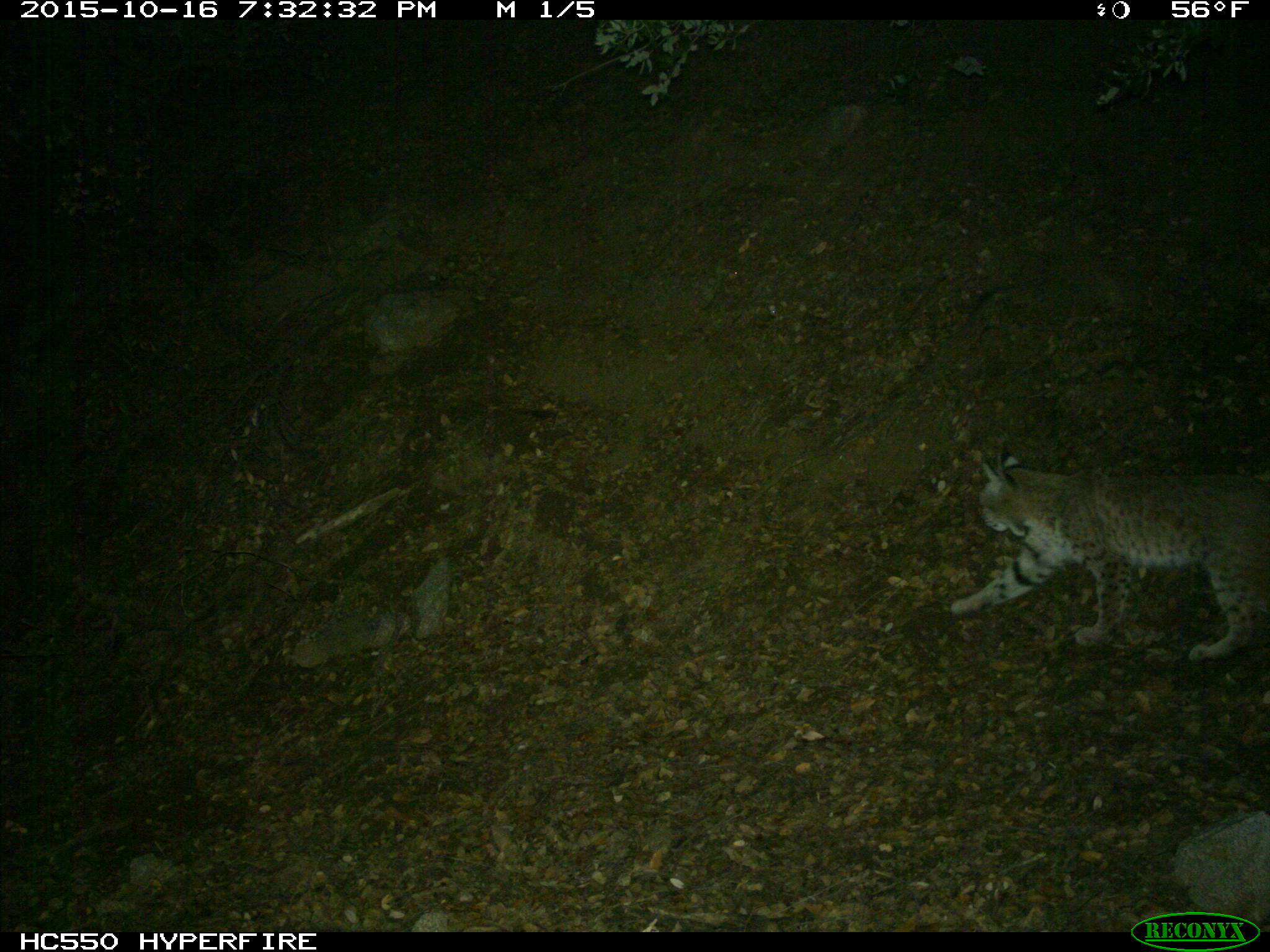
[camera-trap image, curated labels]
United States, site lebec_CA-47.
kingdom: Animalia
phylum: Chordata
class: Mammalia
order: Carnivora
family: Felidae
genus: Lynx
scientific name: Lynx rufus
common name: bobcat